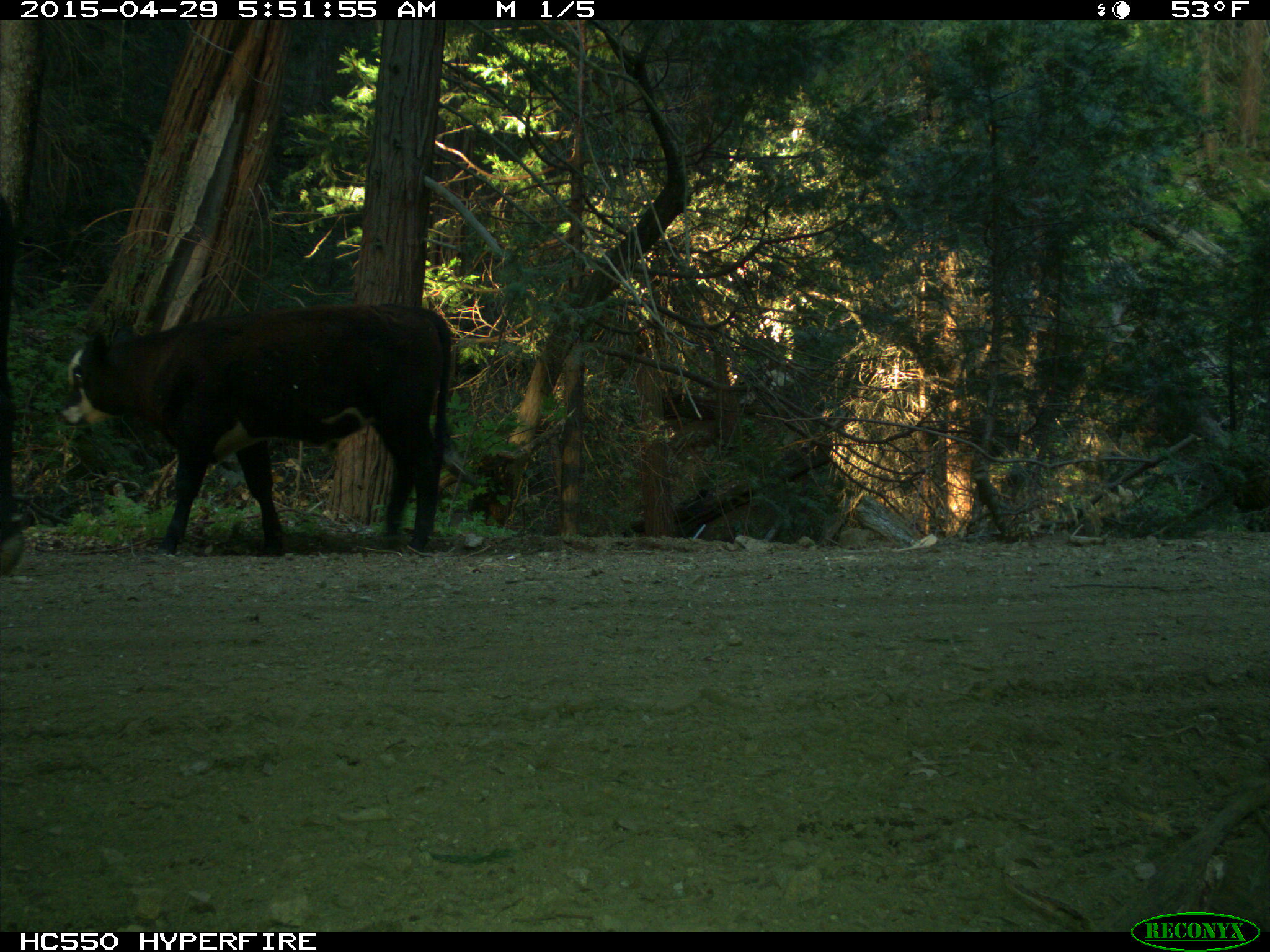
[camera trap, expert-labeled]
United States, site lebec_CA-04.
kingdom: Animalia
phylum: Chordata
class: Mammalia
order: Artiodactyla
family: Bovidae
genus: Bos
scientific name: Bos taurus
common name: domestic cow